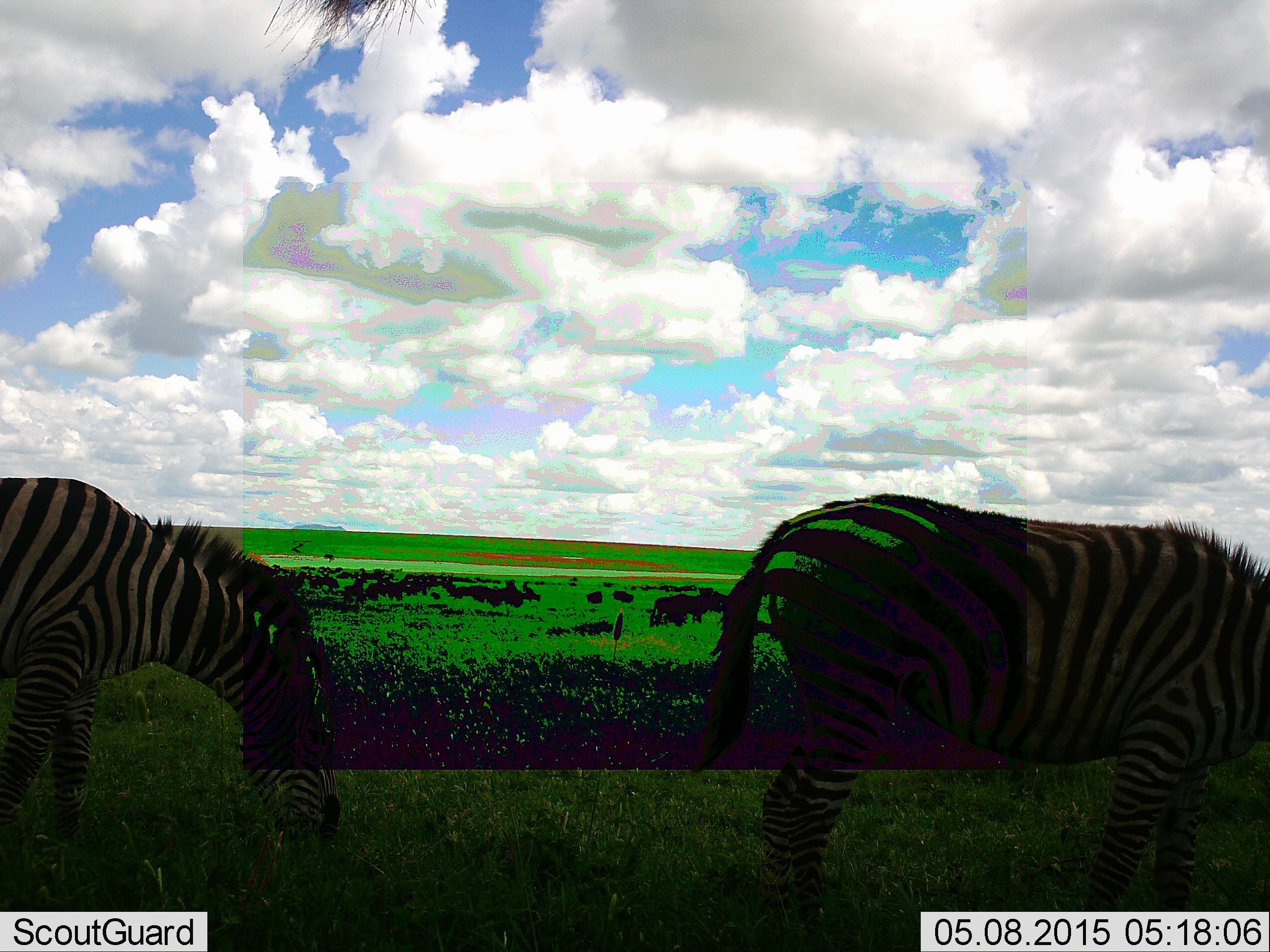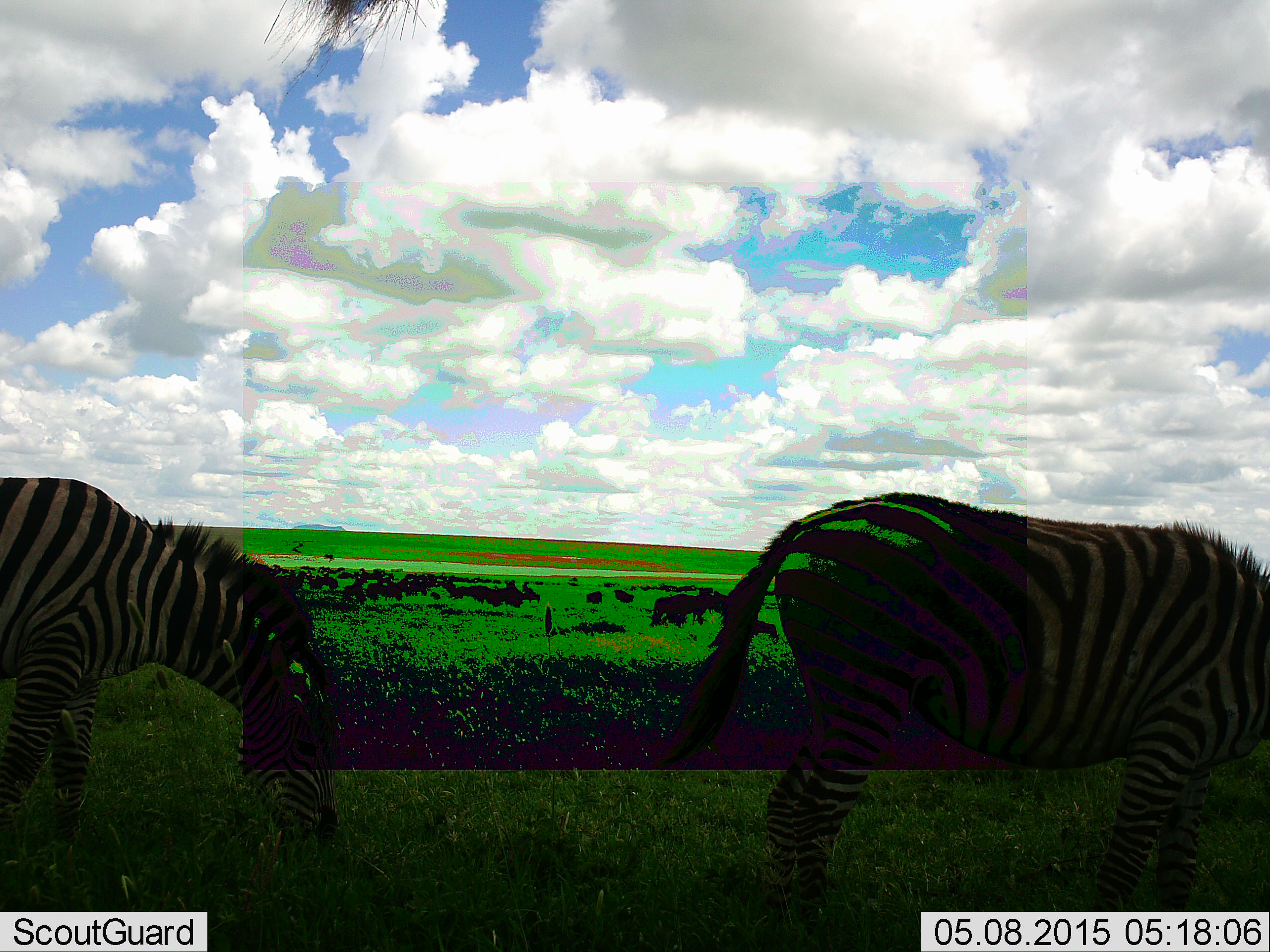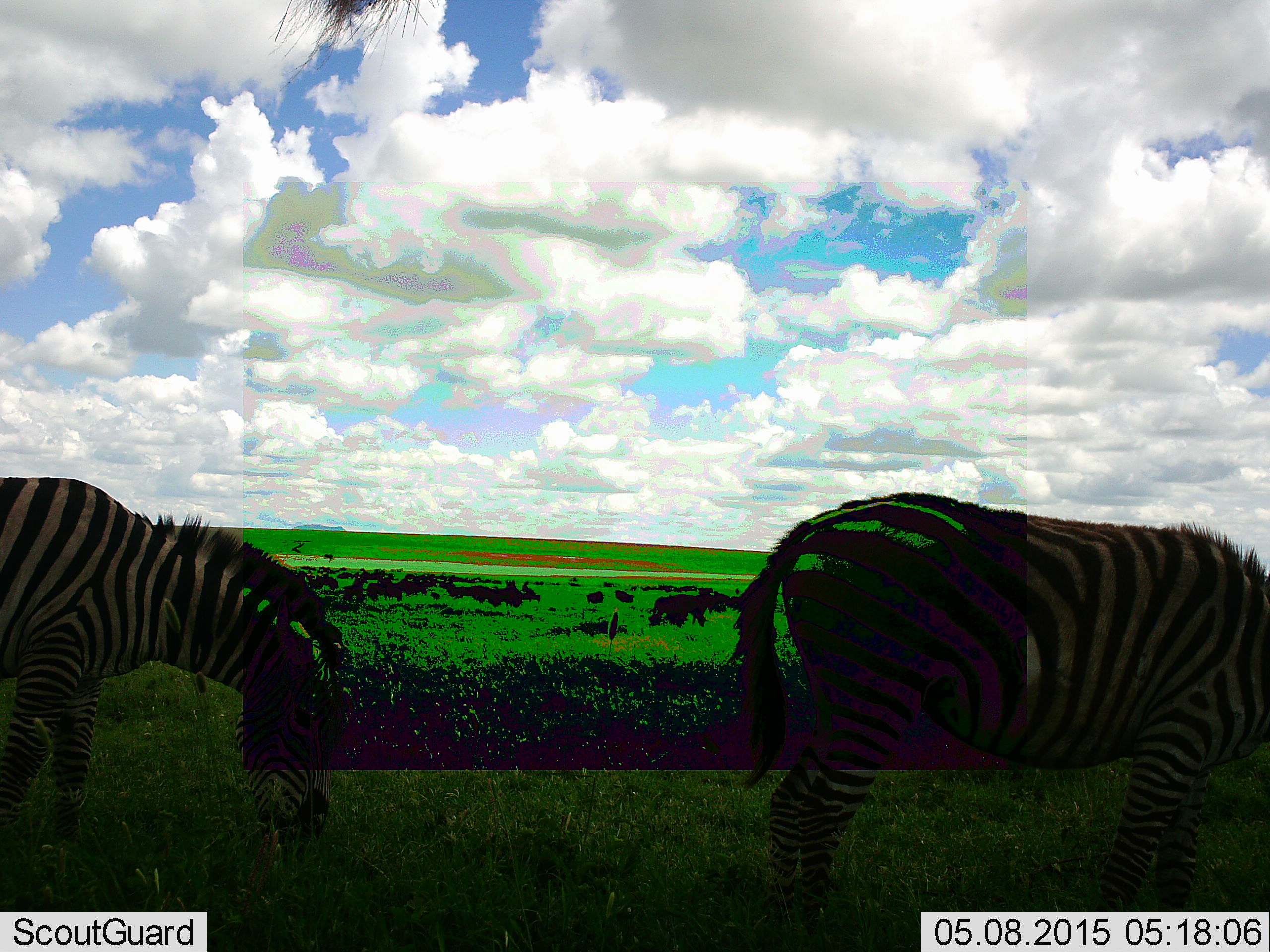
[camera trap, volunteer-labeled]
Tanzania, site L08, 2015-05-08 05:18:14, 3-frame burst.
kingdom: Animalia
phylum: Chordata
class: Mammalia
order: Perissodactyla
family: Equidae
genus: Equus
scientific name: Equus quagga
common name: plains zebra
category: zebra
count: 2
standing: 25%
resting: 17%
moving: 8%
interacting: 0%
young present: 0%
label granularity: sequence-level